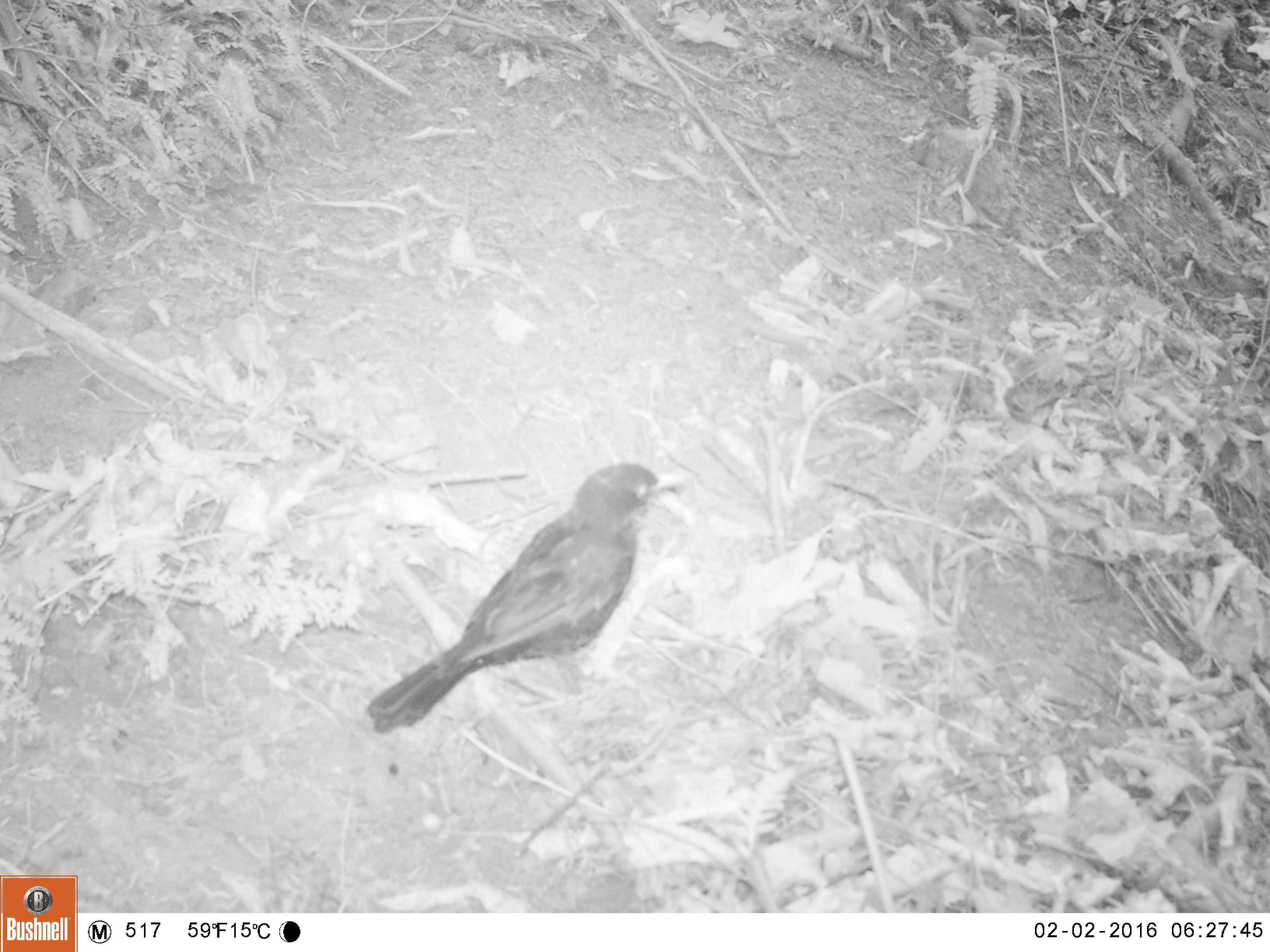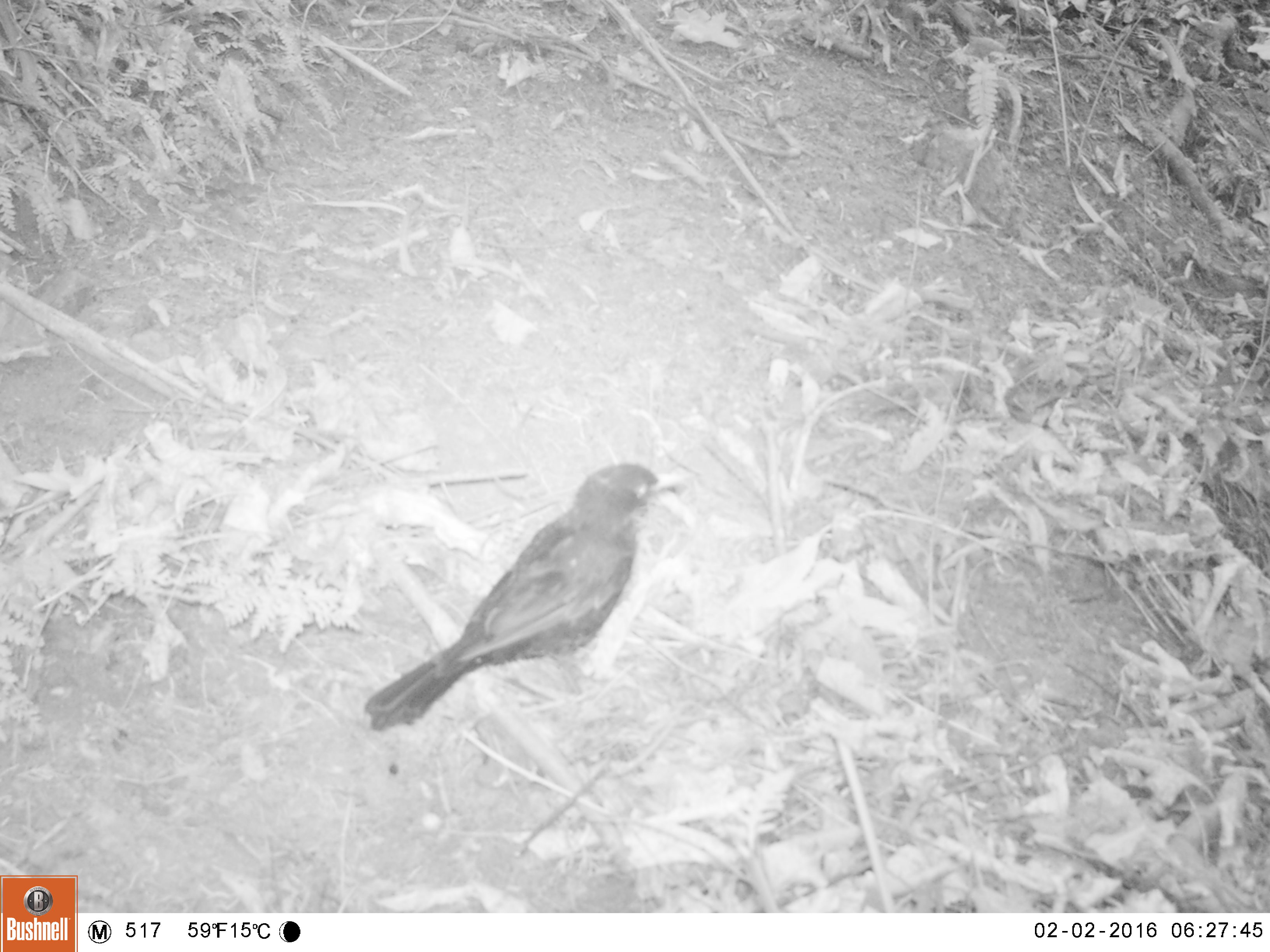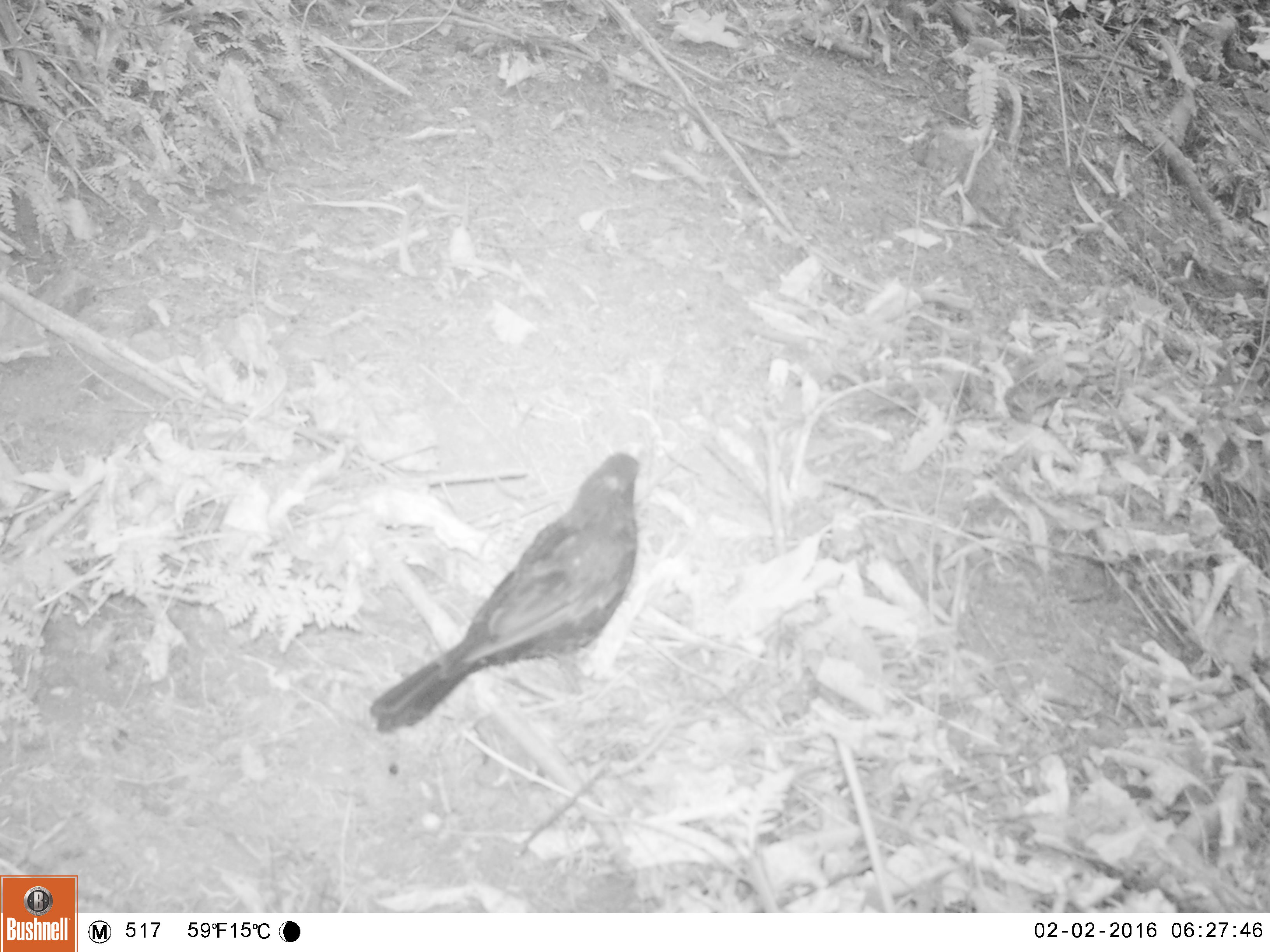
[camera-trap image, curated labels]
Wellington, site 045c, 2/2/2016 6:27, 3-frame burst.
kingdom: Animalia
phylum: Chordata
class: Aves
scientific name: Aves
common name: bird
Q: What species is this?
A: Bird (Aves).